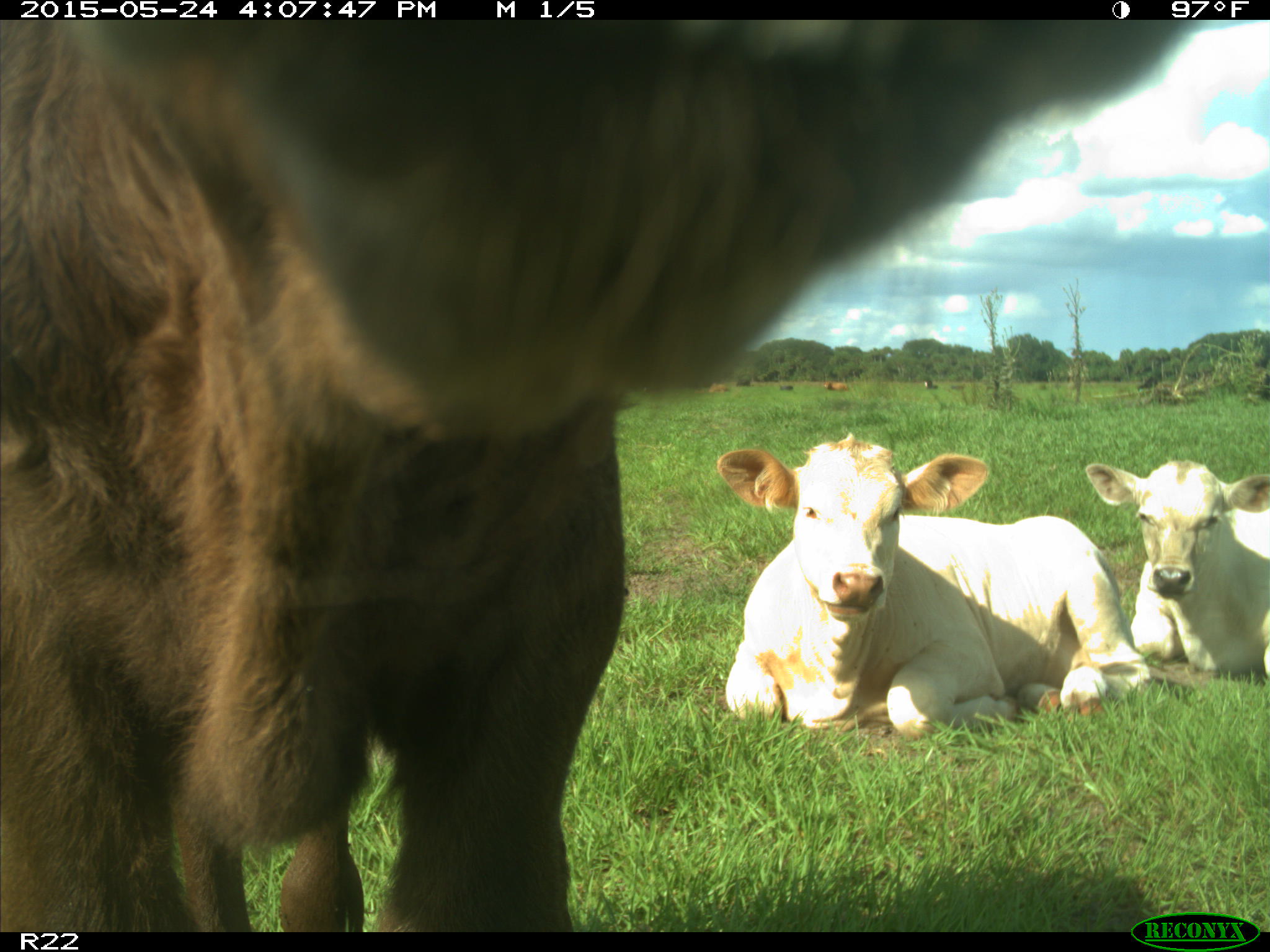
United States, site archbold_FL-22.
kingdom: Animalia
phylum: Chordata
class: Mammalia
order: Artiodactyla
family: Bovidae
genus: Bos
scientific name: Bos taurus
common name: domestic cow